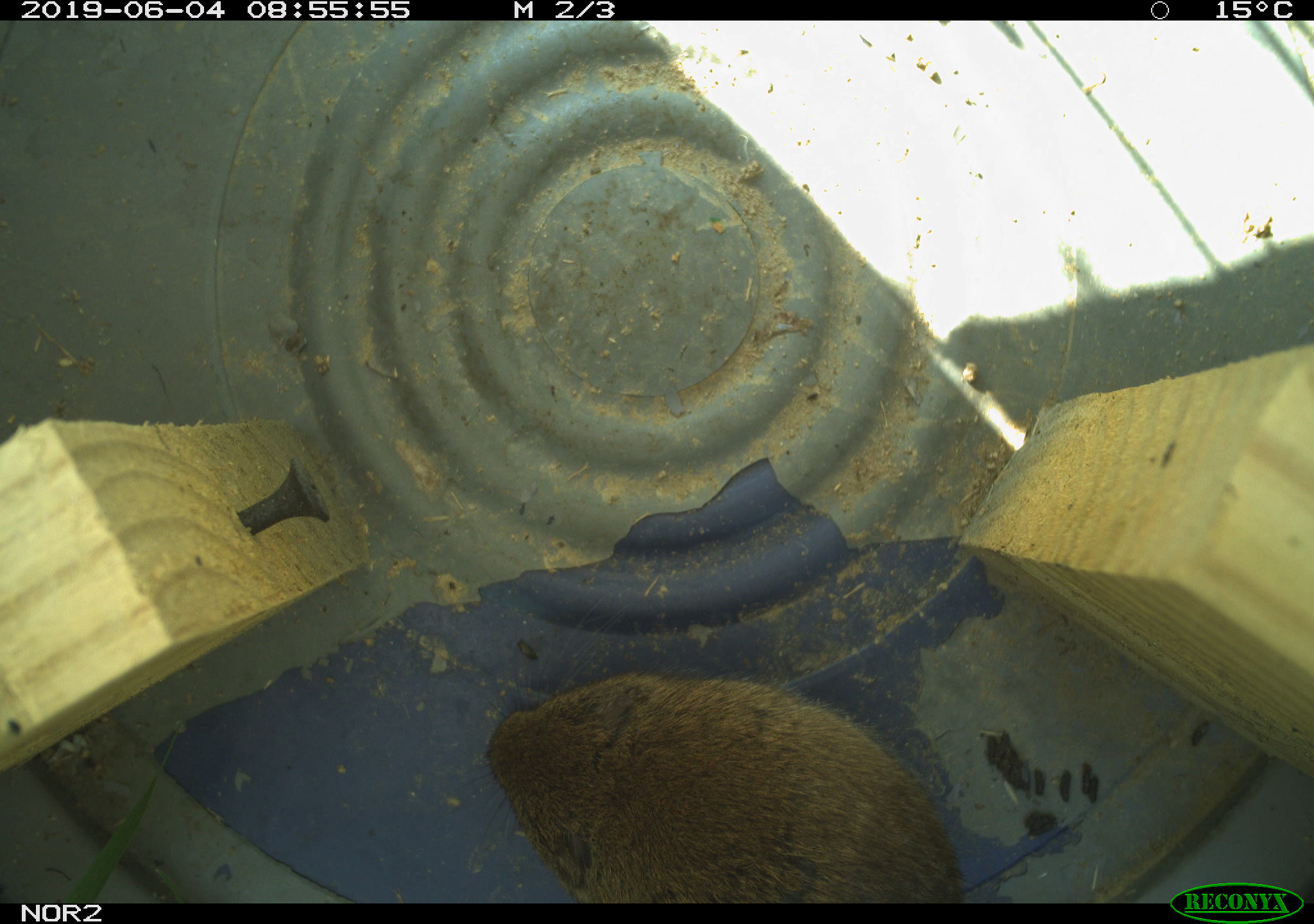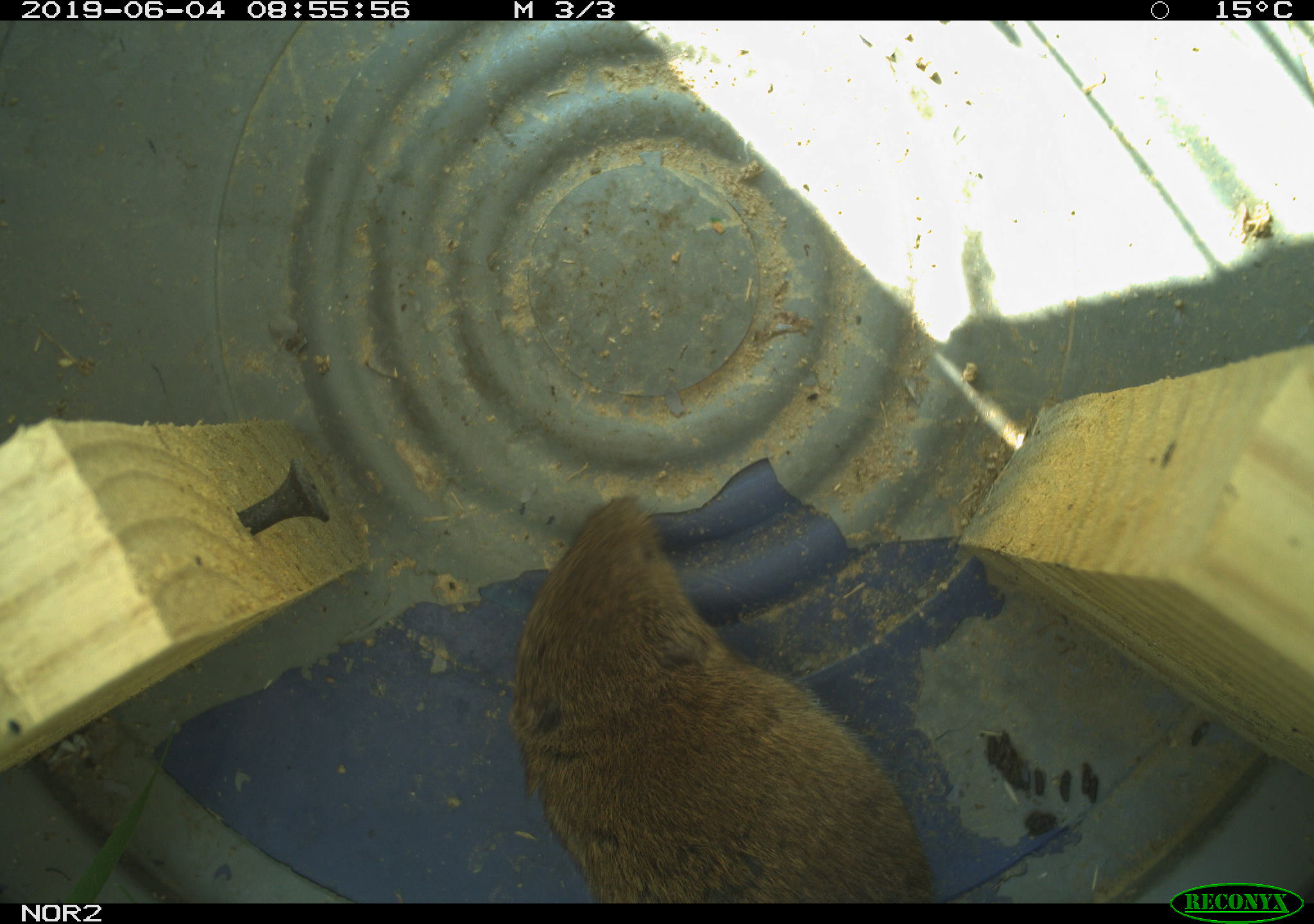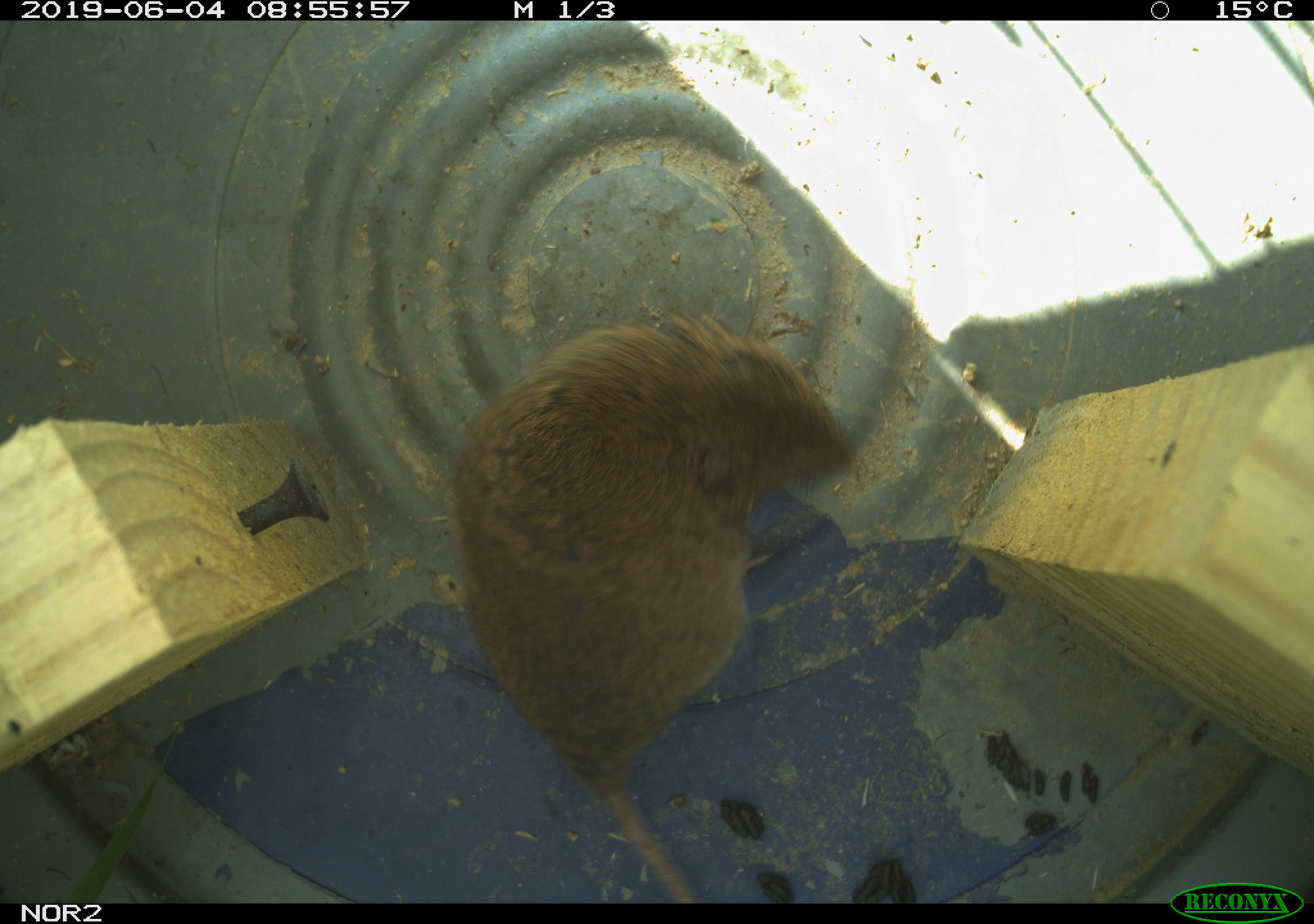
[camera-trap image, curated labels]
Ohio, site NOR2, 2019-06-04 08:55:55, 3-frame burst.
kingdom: Animalia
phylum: Chordata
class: Mammalia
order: Rodentia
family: Cricetidae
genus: Microtus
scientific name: Microtus pennsylvanicus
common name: meadow vole